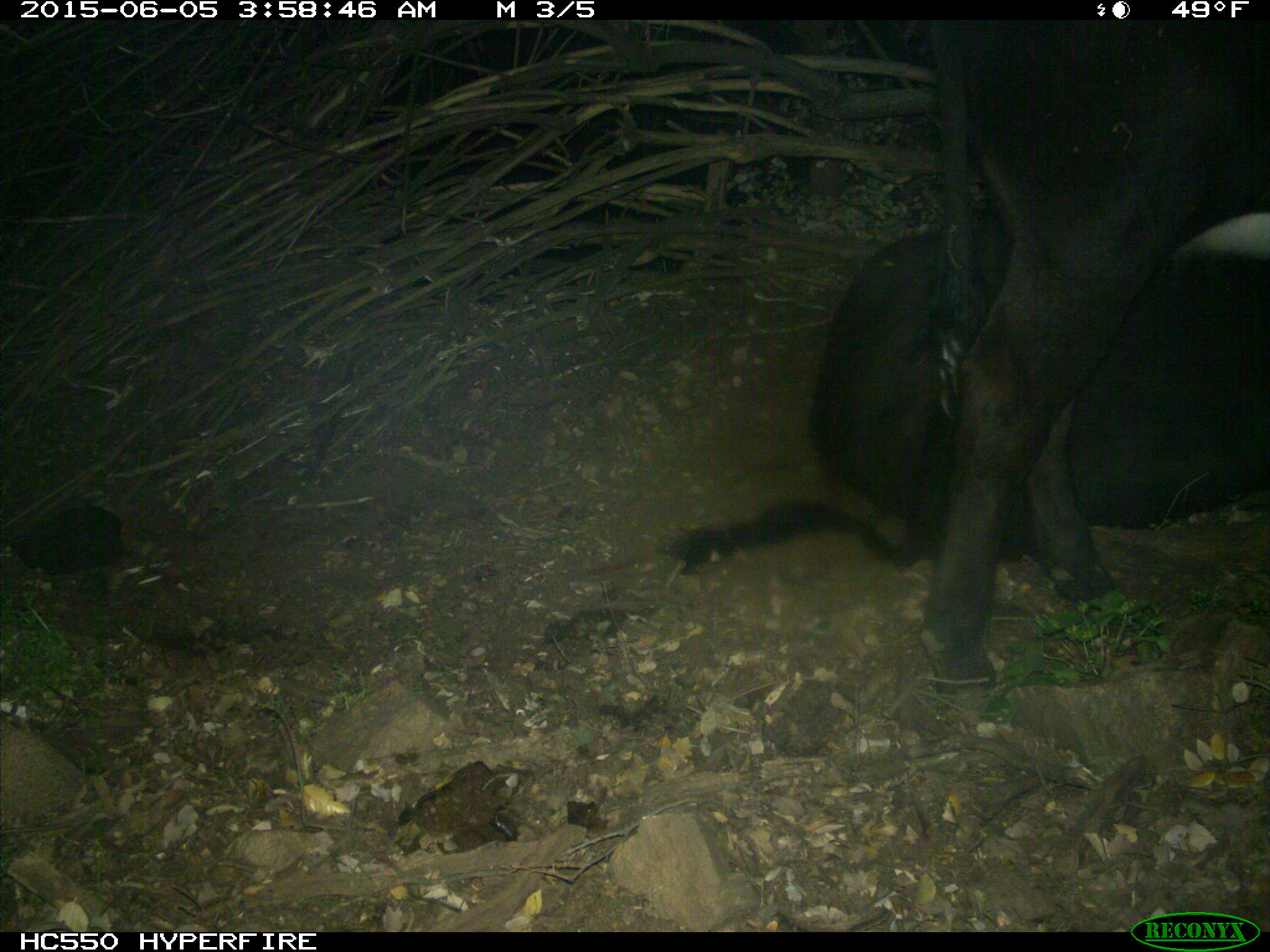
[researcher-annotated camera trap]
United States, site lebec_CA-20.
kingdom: Animalia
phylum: Chordata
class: Mammalia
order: Artiodactyla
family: Bovidae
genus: Bos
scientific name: Bos taurus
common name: domestic cow